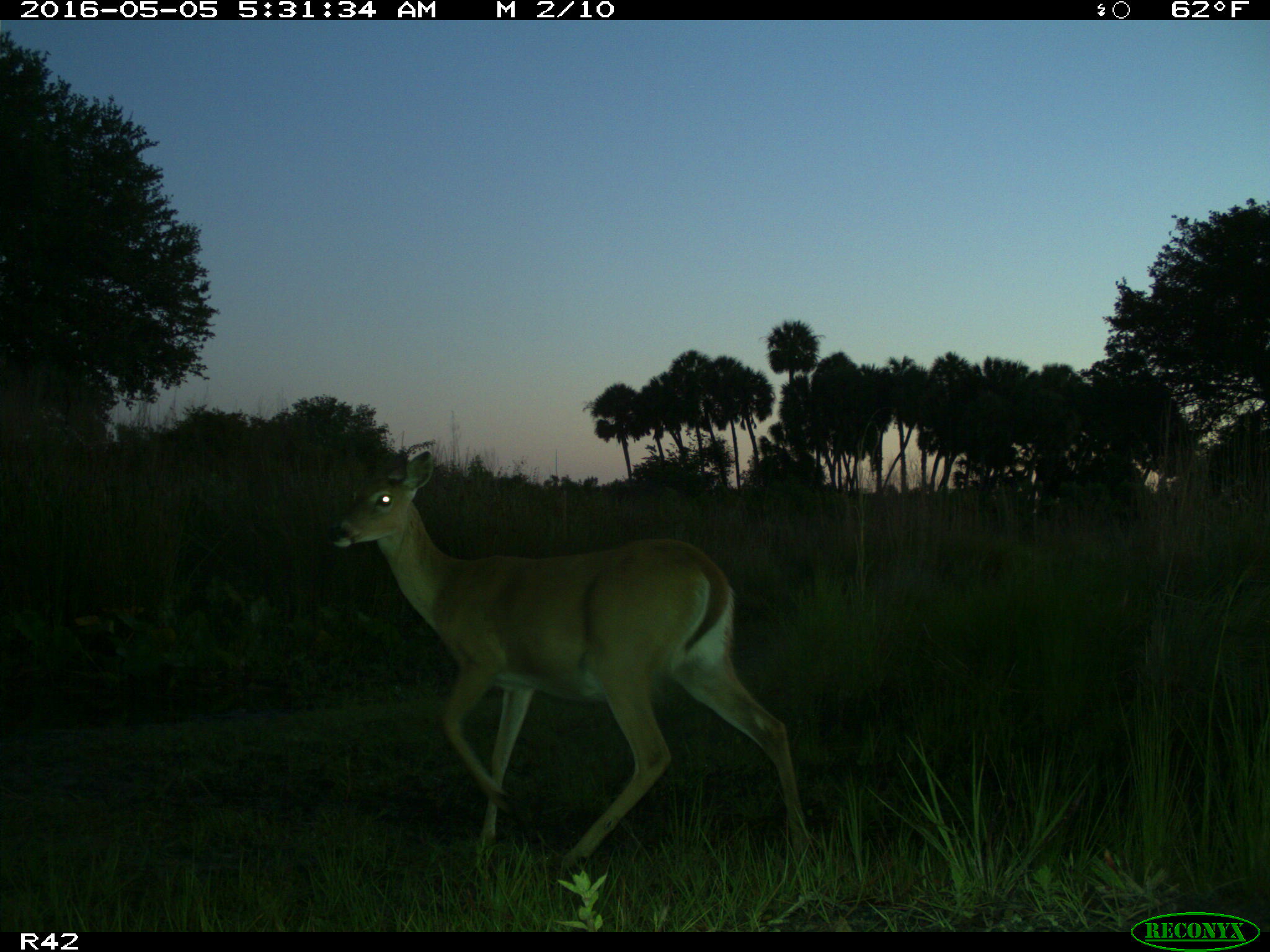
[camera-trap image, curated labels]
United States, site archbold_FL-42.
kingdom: Animalia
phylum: Chordata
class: Mammalia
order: Artiodactyla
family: Bovidae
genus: Bos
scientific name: Bos taurus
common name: domestic cow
Bos taurus (domestic cow).